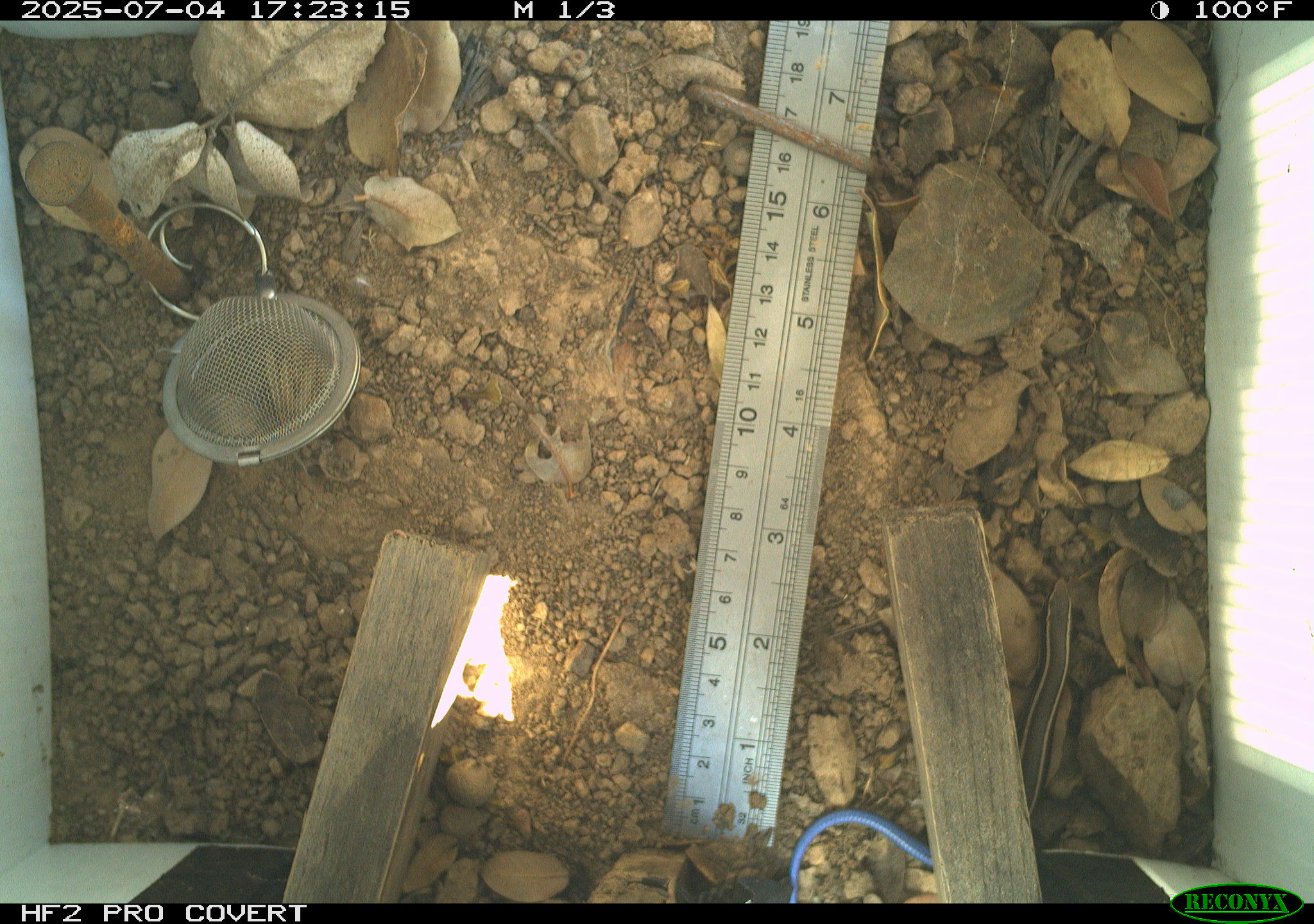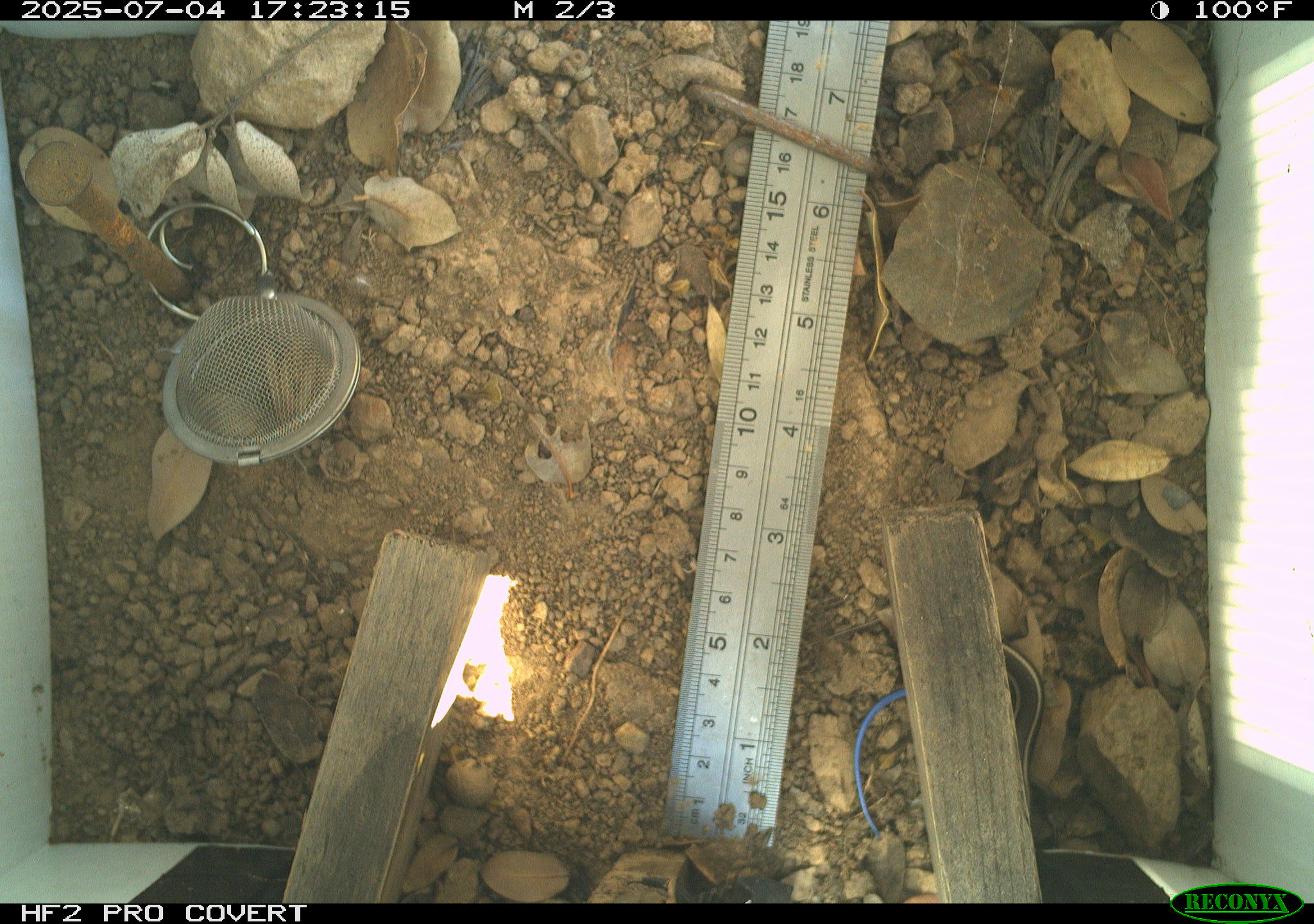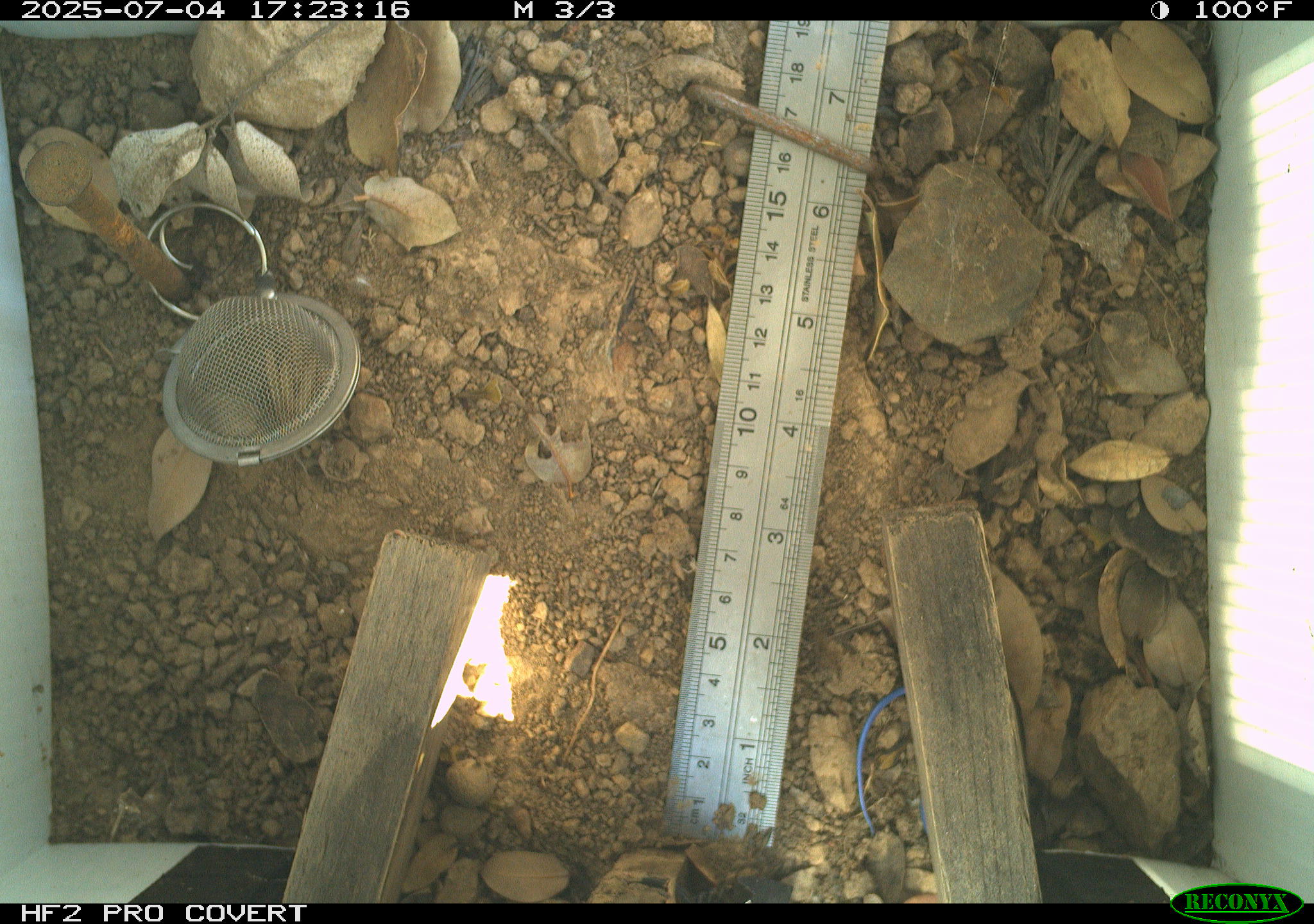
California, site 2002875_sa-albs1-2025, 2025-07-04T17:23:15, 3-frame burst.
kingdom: Animalia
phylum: Chordata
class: Reptilia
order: Squamata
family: Scincidae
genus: Plestiodon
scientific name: Plestiodon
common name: blue-tailed skinks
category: plestiodon species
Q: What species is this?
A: Plestiodon species (blue-tailed skinks) (Plestiodon).